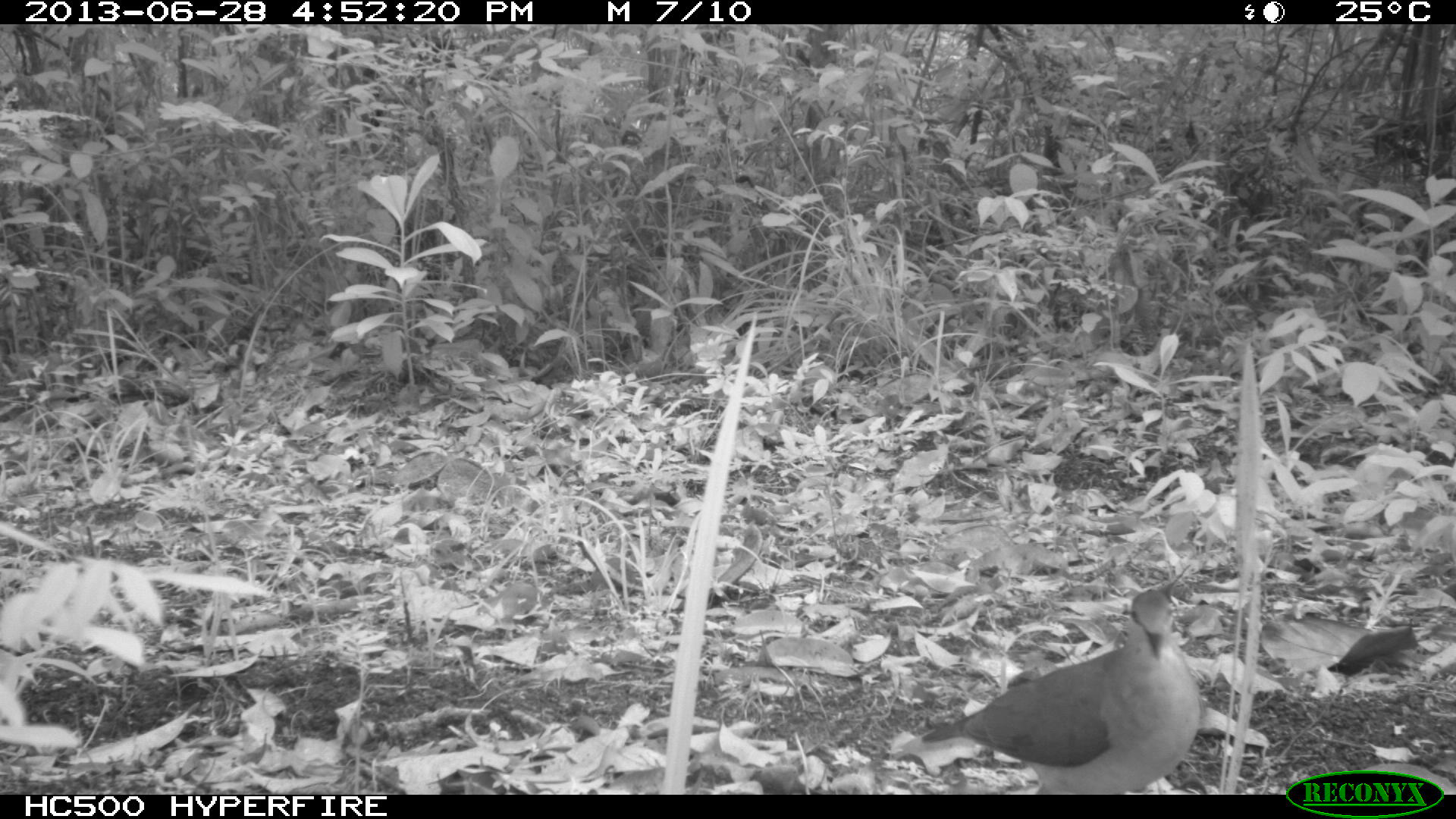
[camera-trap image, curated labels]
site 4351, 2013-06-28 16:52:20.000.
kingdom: Animalia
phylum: Chordata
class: Aves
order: Columbiformes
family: Columbidae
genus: Leptotila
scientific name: Leptotila plumbeiceps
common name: gray-headed dove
Leptotila plumbeiceps (gray-headed dove), count 1.